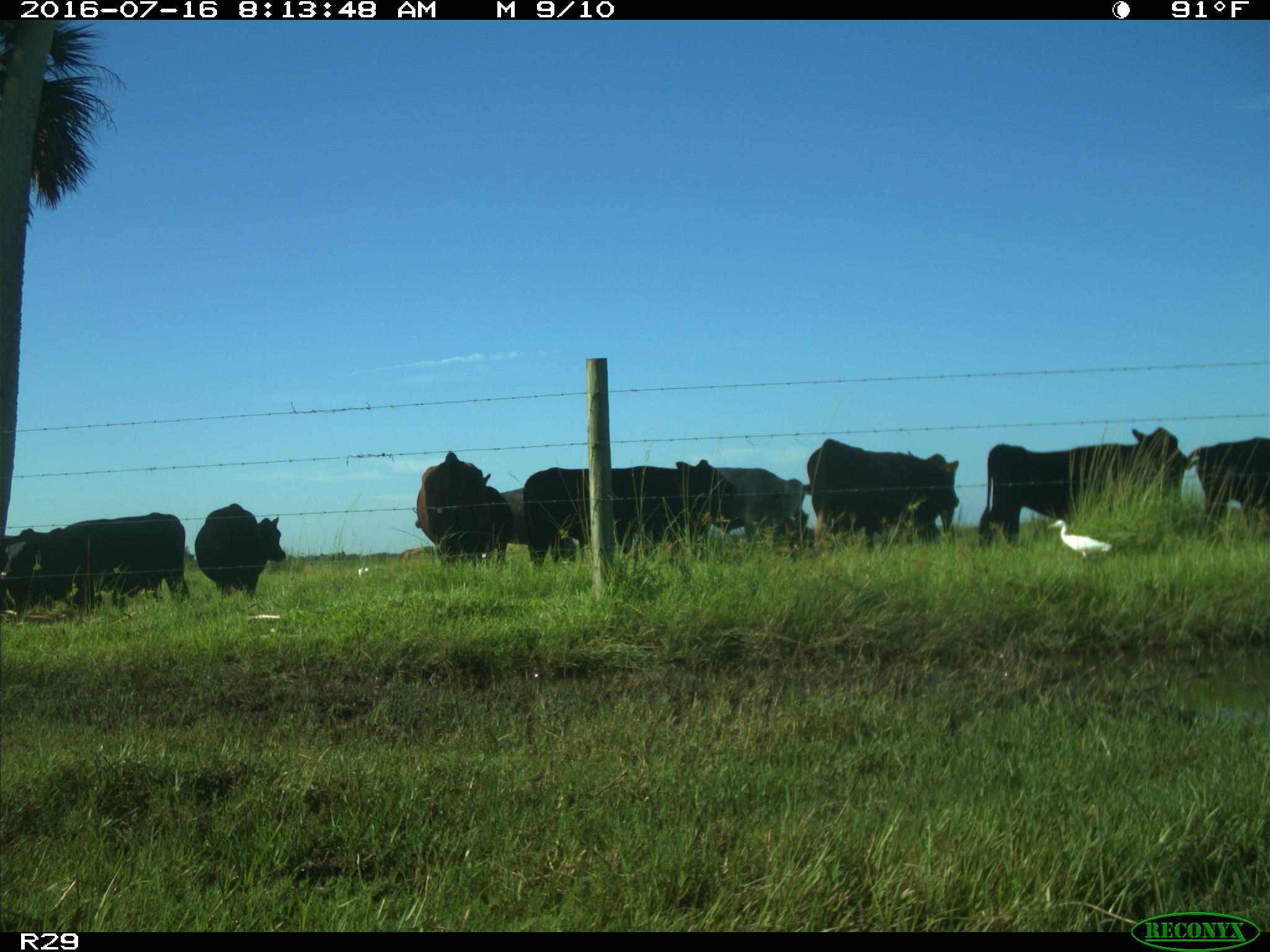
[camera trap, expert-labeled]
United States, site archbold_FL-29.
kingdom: Animalia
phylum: Chordata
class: Mammalia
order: Artiodactyla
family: Bovidae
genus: Bos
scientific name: Bos taurus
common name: domestic cow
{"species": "Bos taurus (domestic cow)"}